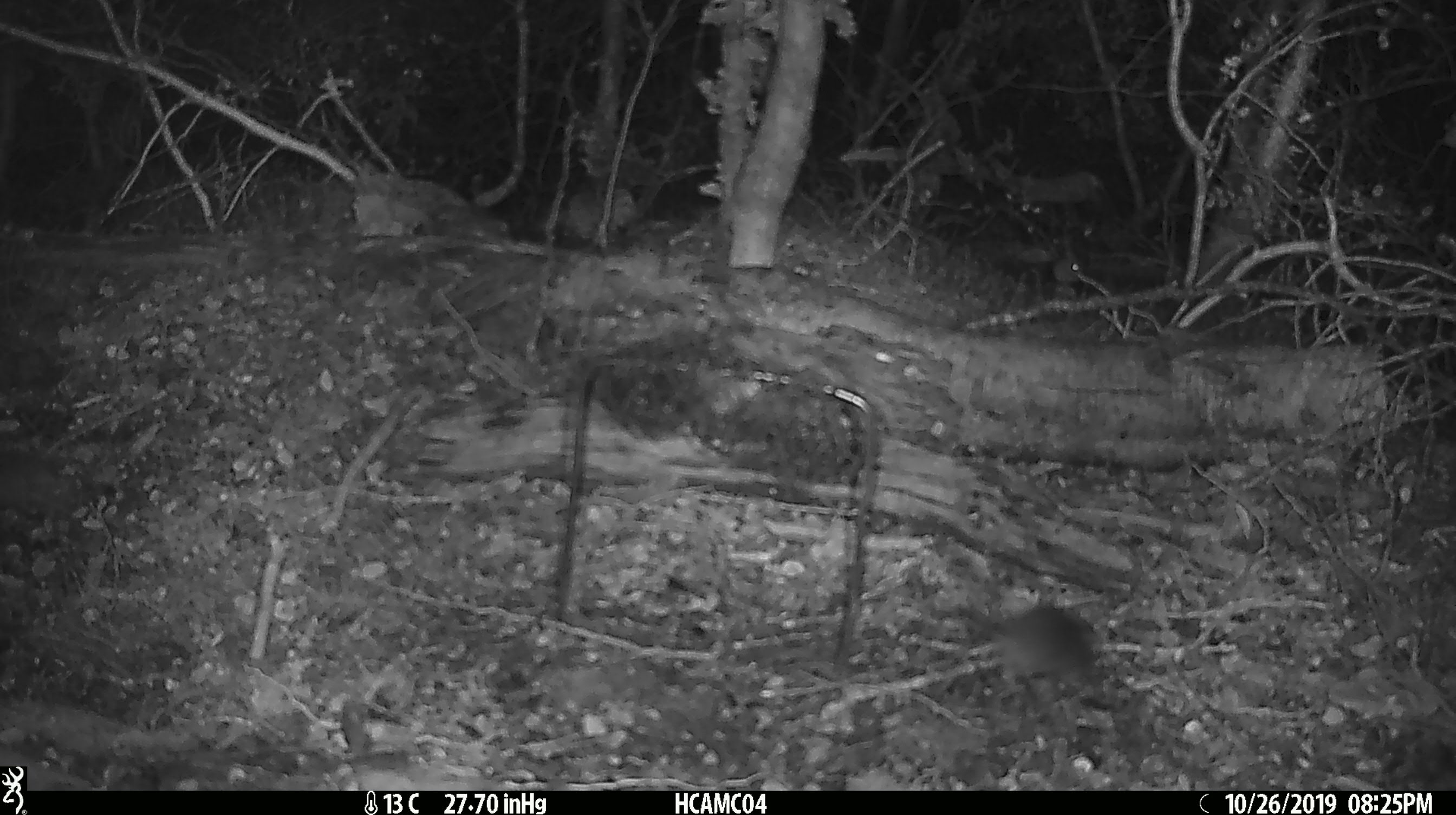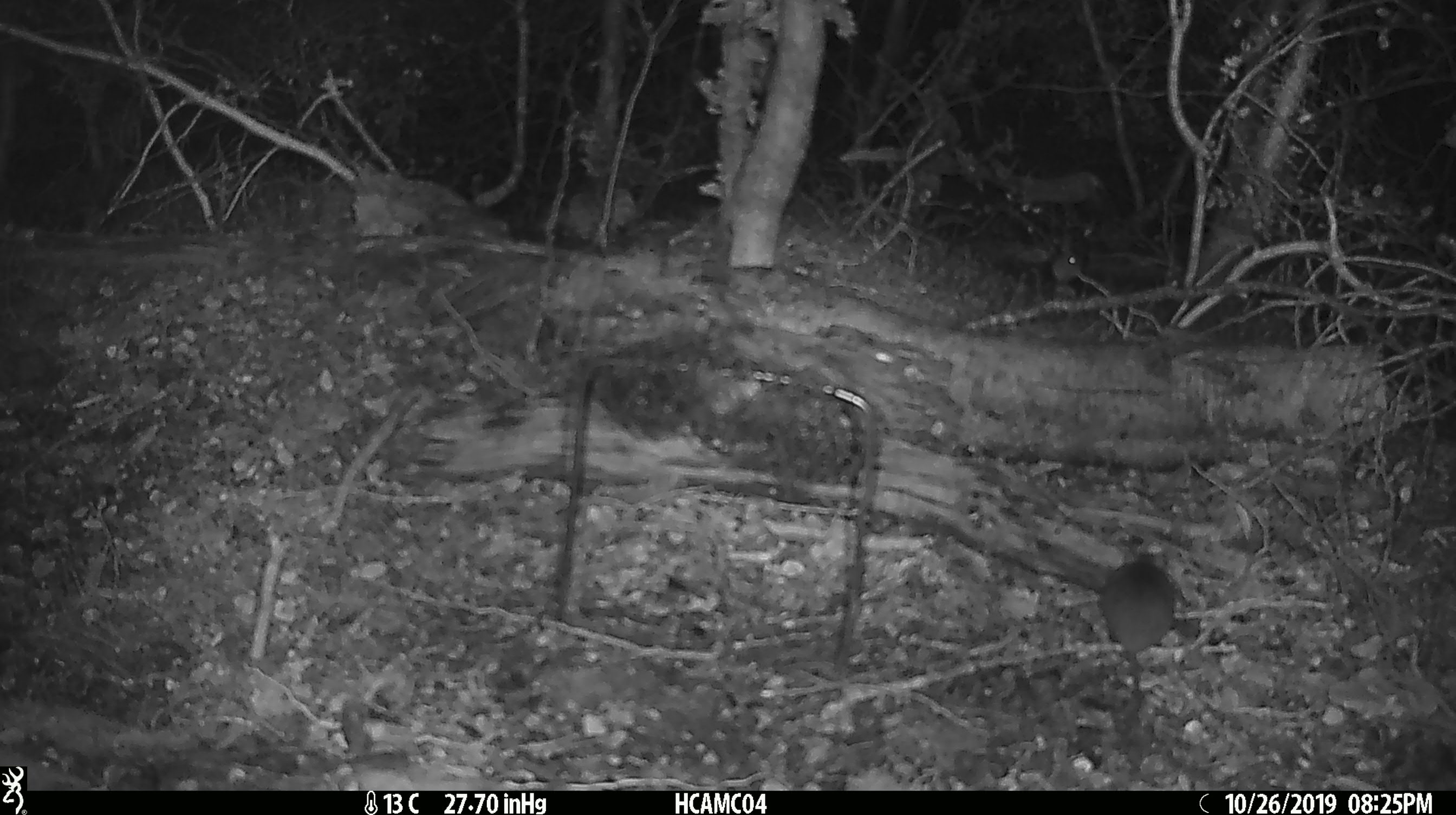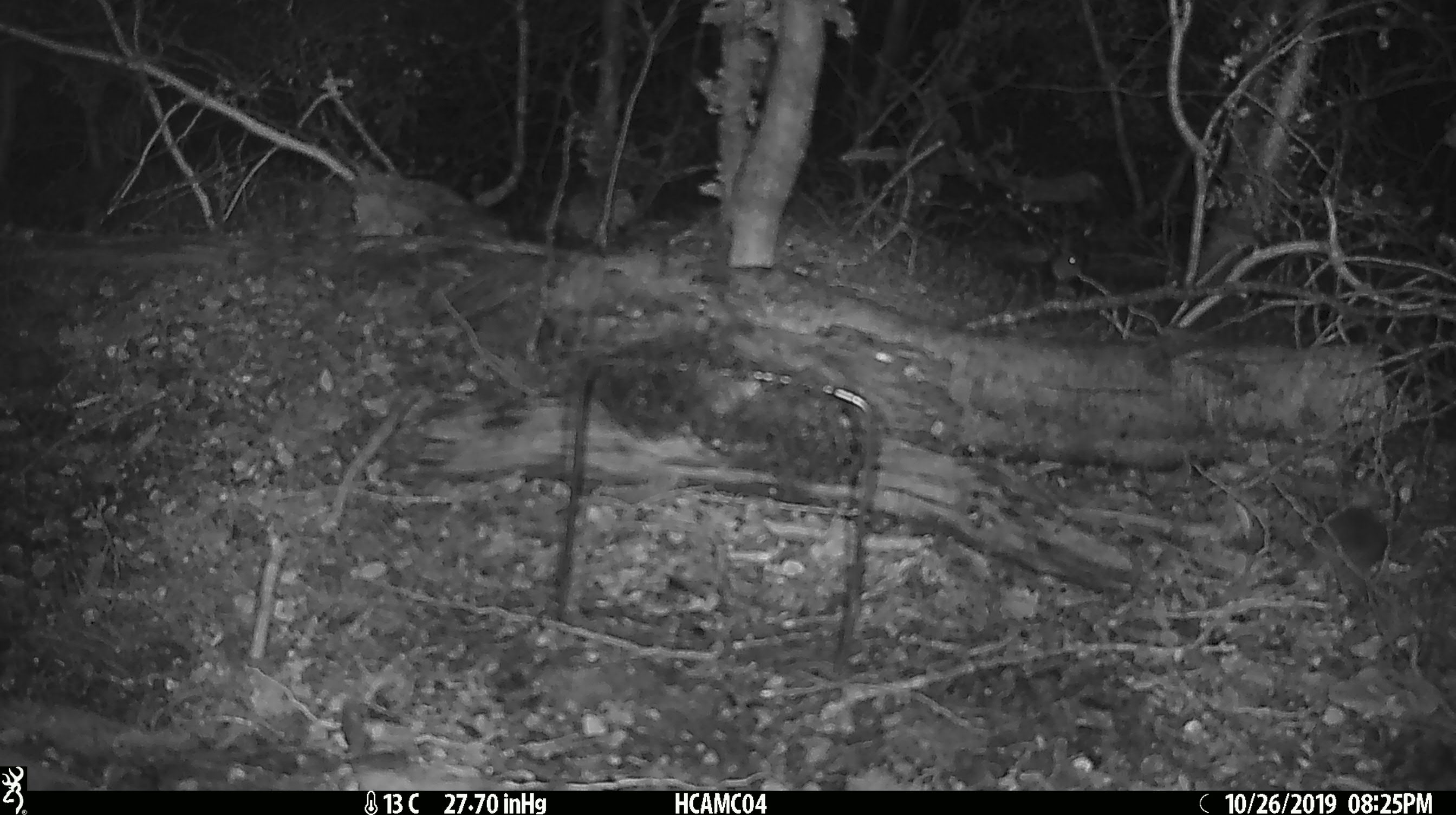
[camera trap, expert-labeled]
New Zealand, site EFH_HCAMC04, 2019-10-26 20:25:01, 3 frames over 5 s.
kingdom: Animalia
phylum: Chordata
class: Mammalia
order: Rodentia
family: Muridae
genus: Mus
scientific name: Mus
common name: mouse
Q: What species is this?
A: Mouse (Mus).